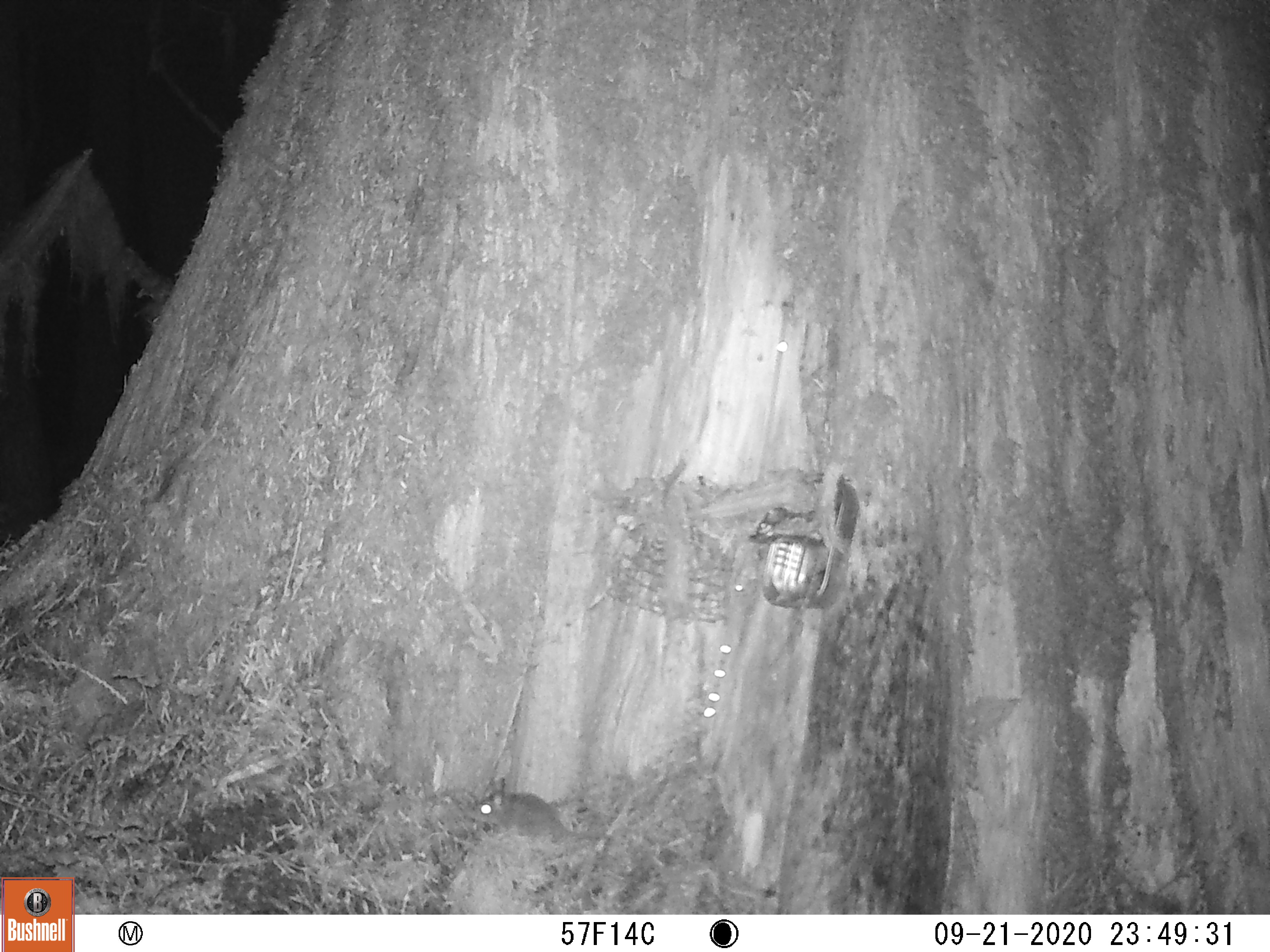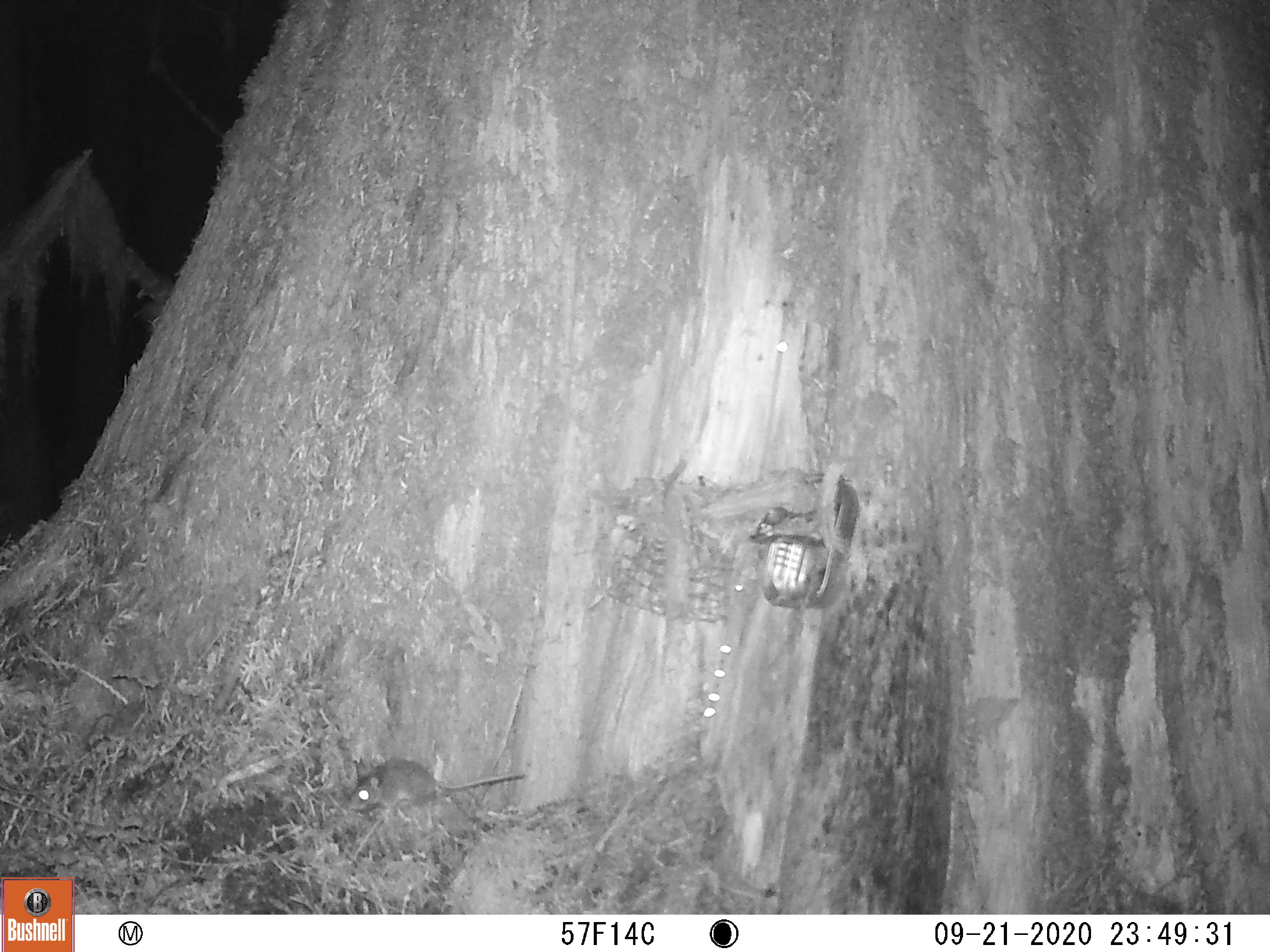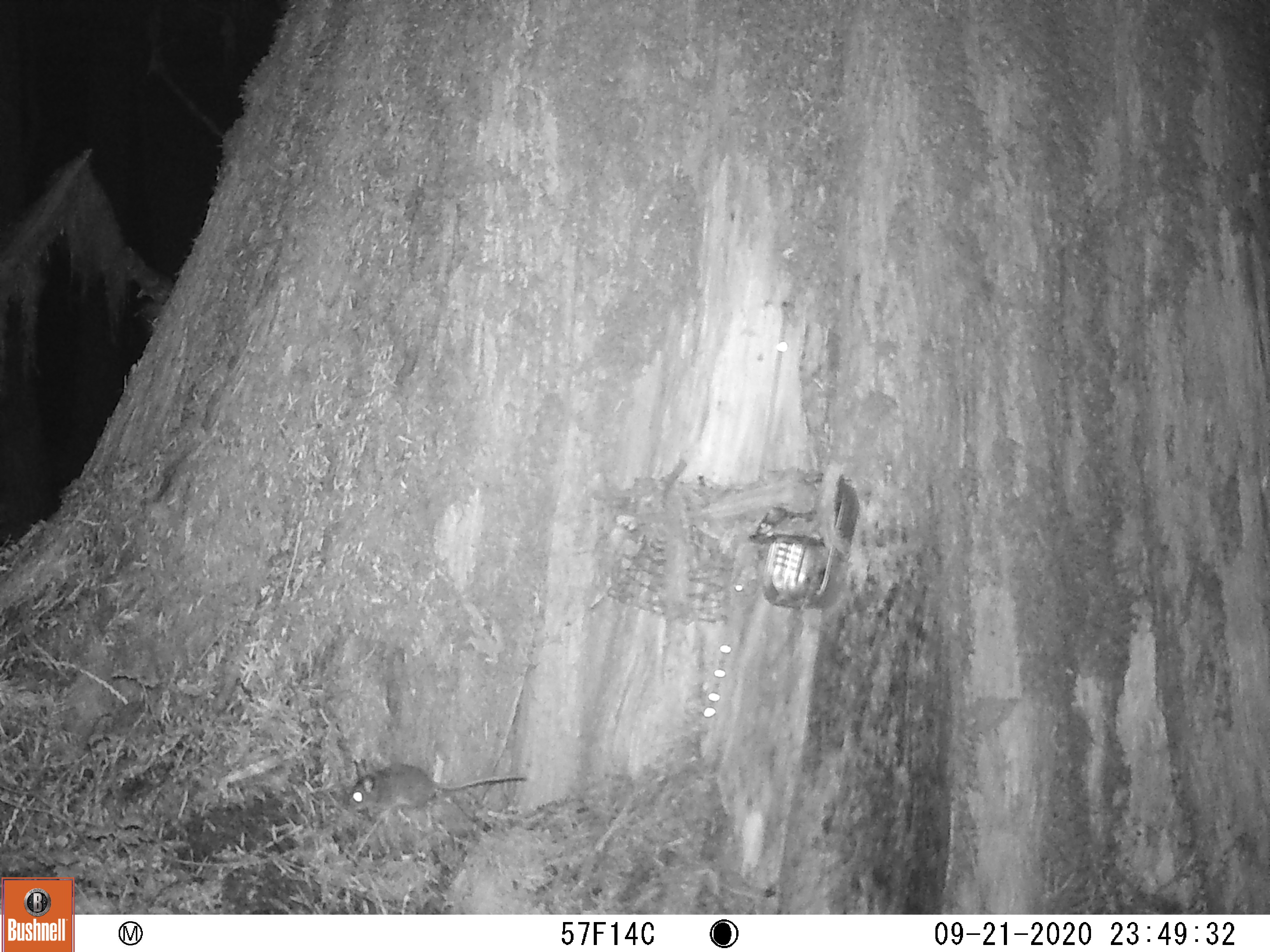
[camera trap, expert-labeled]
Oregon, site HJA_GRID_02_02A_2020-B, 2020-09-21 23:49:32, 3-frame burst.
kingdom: Animalia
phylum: Chordata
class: Mammalia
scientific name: Mammalia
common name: small mammal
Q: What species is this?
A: Small mammal (Mammalia).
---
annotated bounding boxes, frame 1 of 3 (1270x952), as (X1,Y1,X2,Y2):
small mammal: (457,764,677,874)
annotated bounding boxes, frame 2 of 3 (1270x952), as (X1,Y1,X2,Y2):
small mammal: (330,744,530,814)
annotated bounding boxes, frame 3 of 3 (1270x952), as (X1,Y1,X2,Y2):
small mammal: (334,741,542,822)